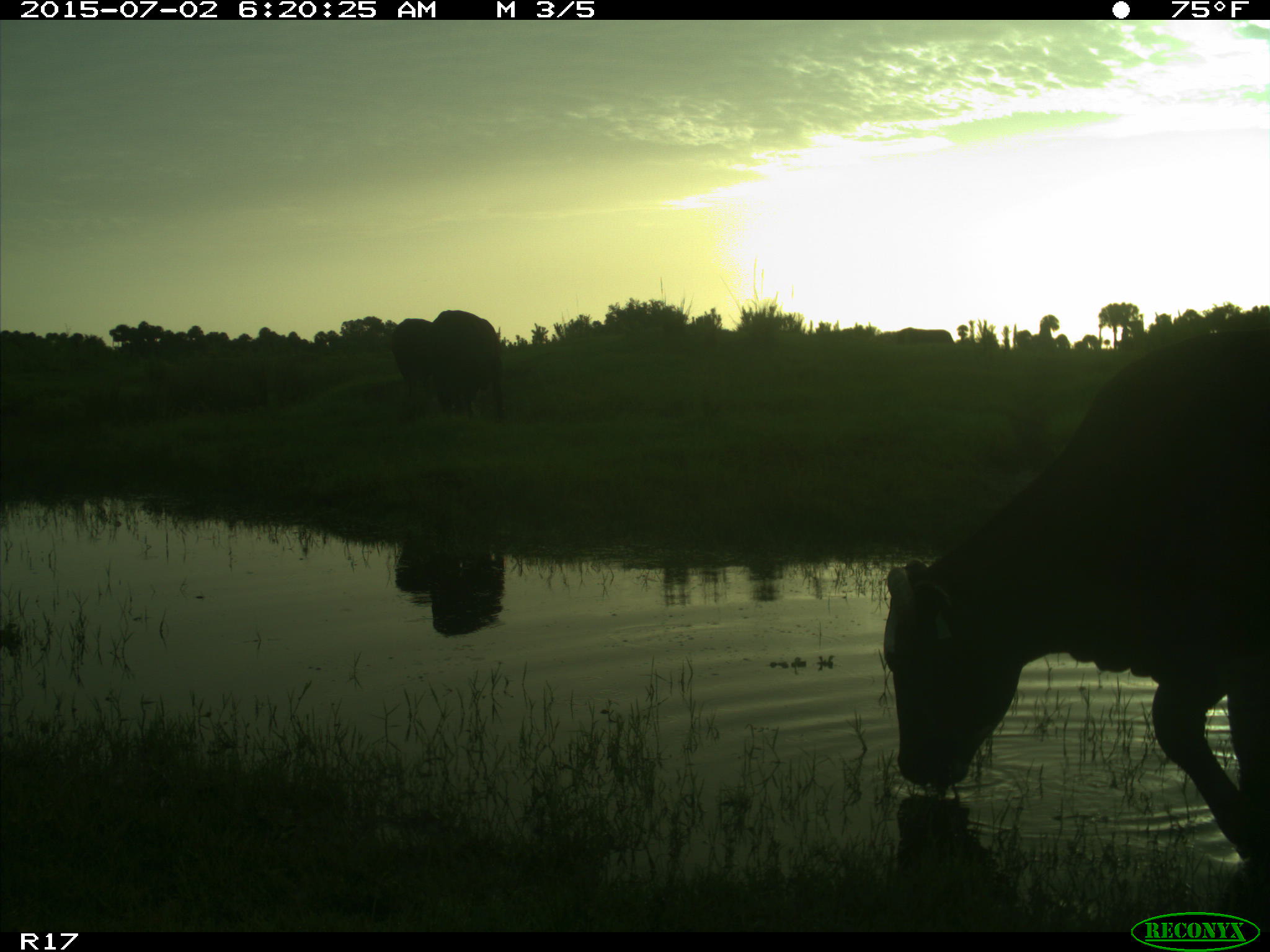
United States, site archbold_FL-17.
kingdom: Animalia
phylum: Chordata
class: Mammalia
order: Artiodactyla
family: Bovidae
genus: Bos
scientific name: Bos taurus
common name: domestic cow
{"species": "Bos taurus (domestic cow)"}